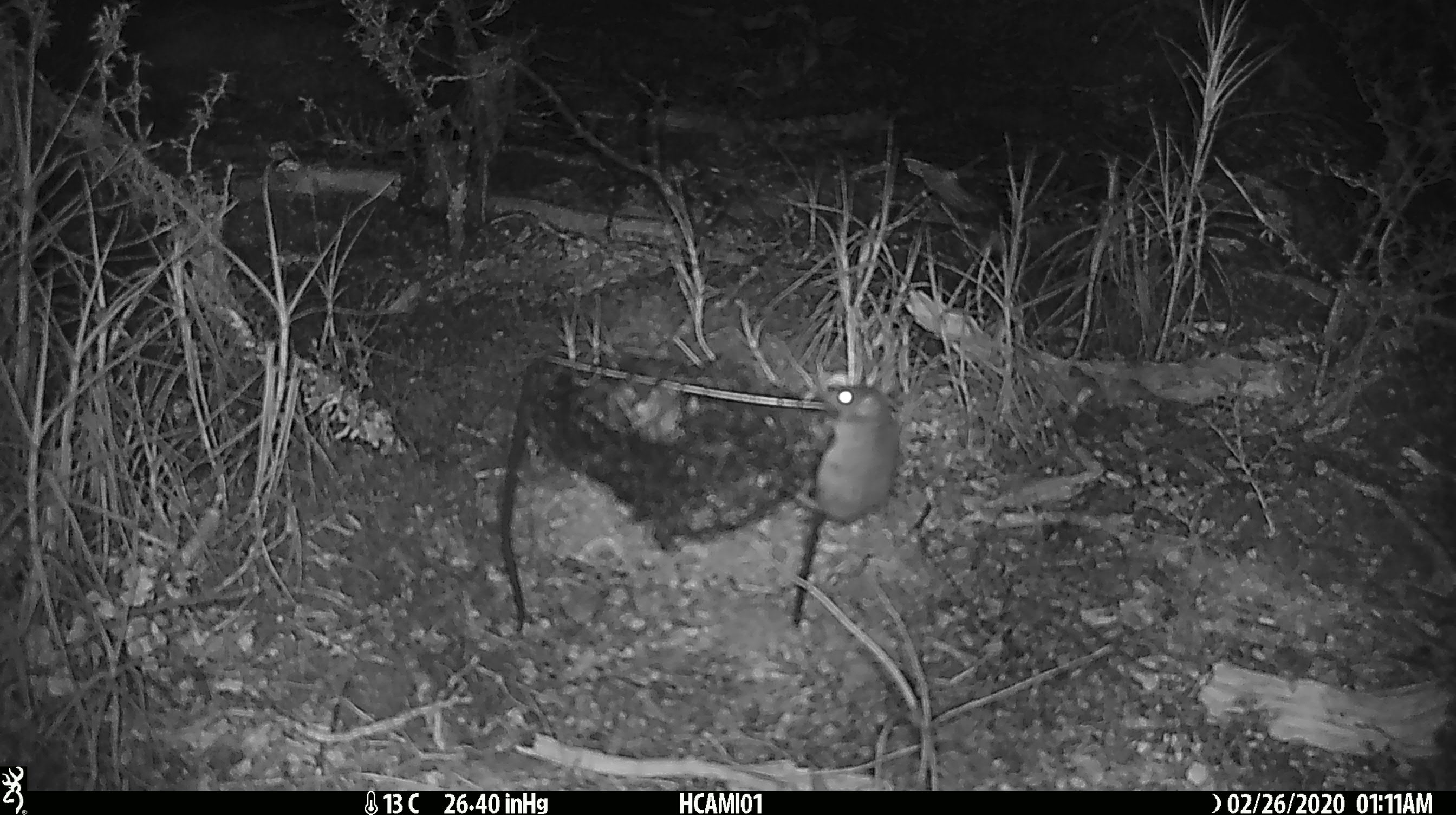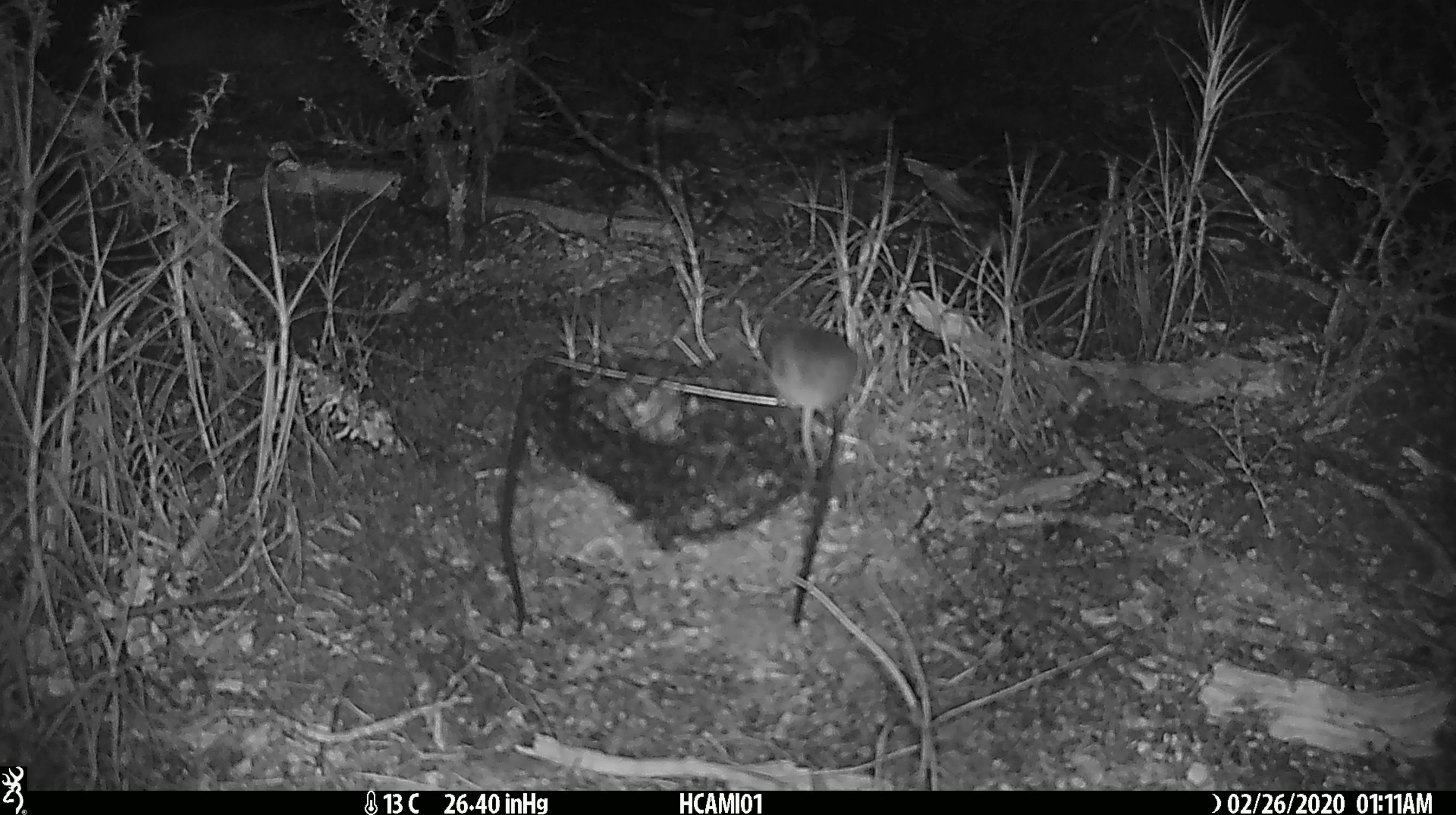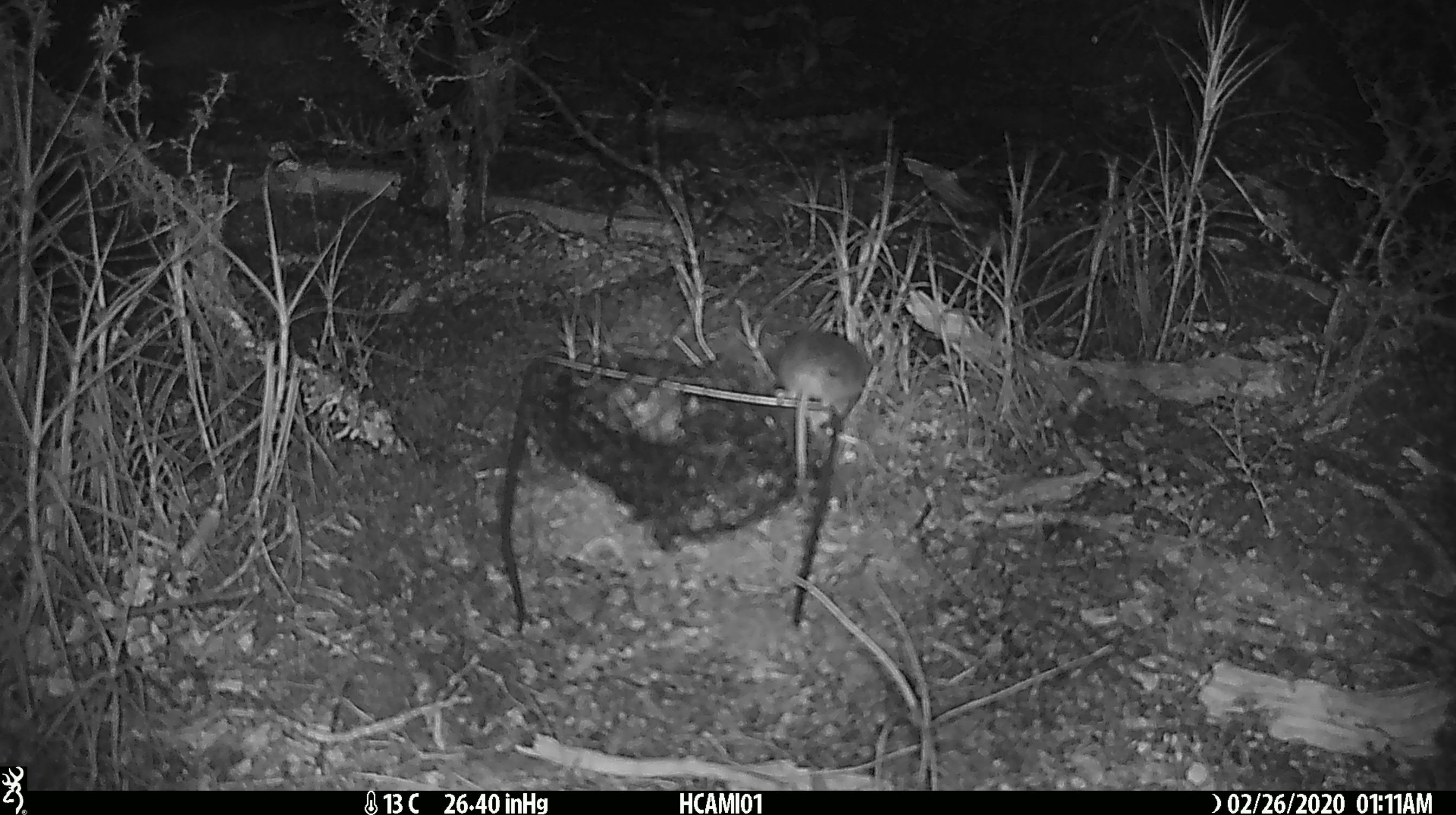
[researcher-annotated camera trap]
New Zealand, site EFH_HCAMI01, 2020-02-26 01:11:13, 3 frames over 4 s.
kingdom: Animalia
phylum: Chordata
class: Mammalia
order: Rodentia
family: Muridae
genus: Mus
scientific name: Mus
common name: mouse